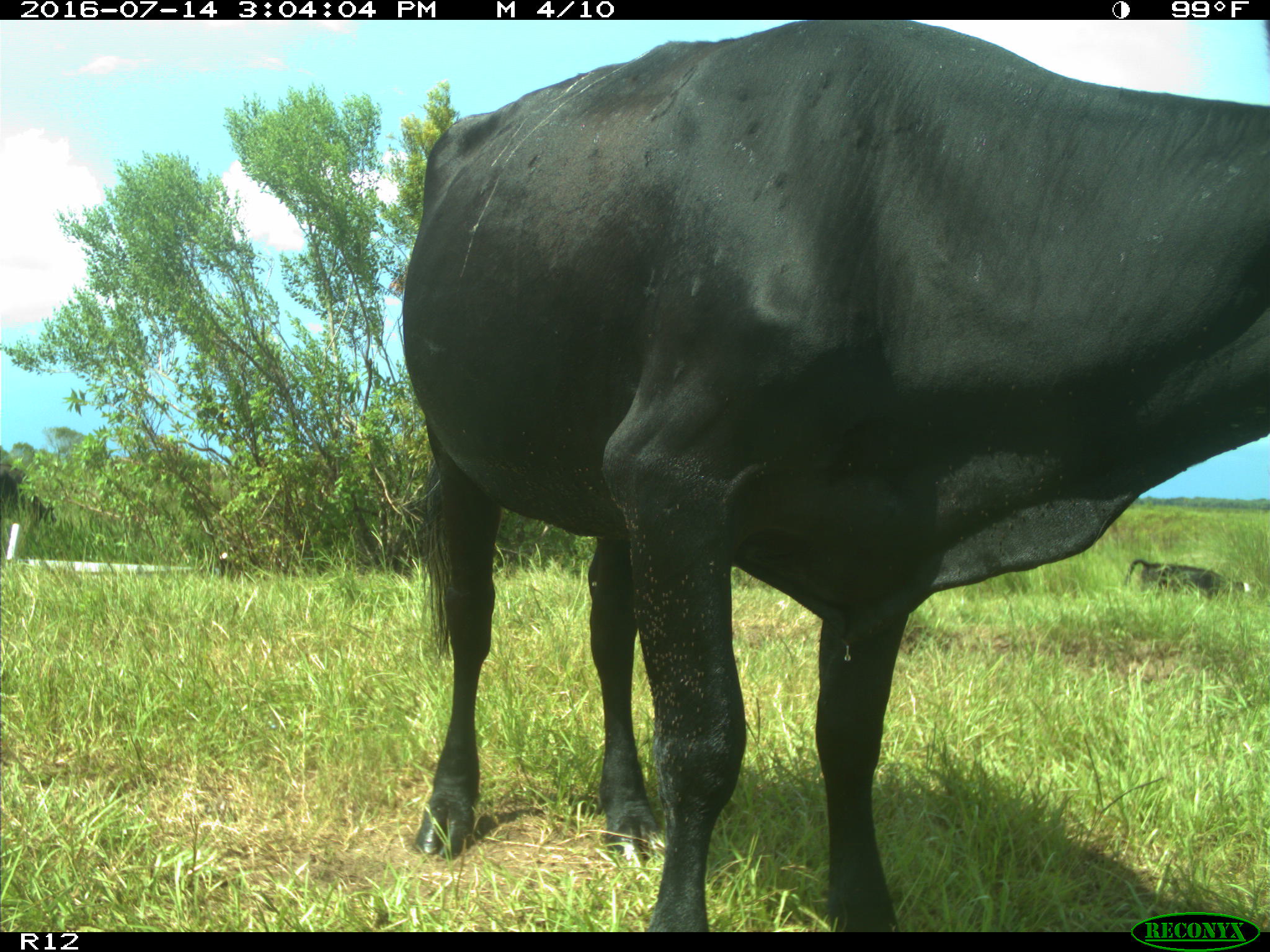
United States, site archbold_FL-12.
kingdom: Animalia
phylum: Chordata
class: Mammalia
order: Artiodactyla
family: Bovidae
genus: Bos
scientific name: Bos taurus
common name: domestic cow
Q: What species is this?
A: Bos taurus (domestic cow).